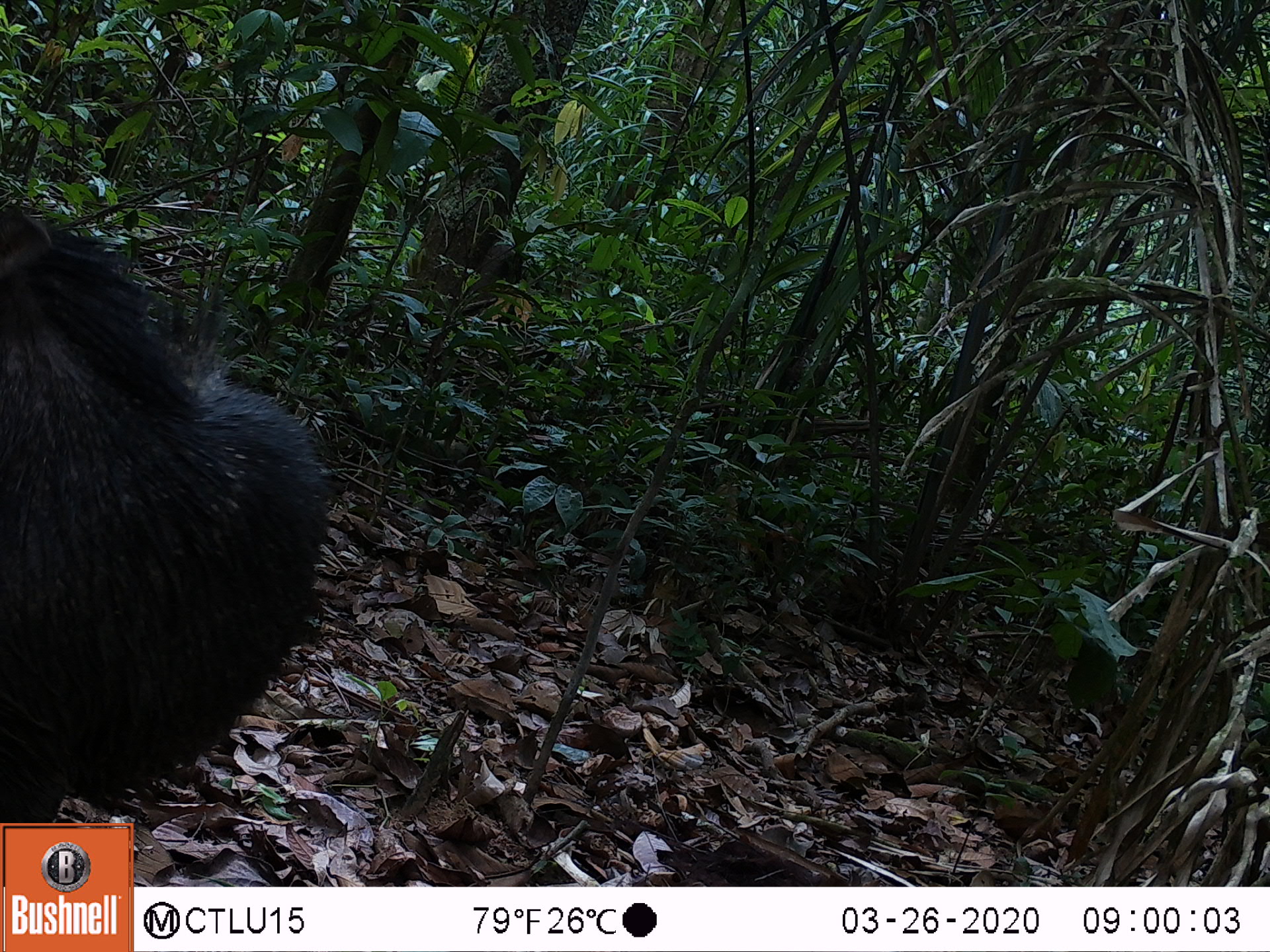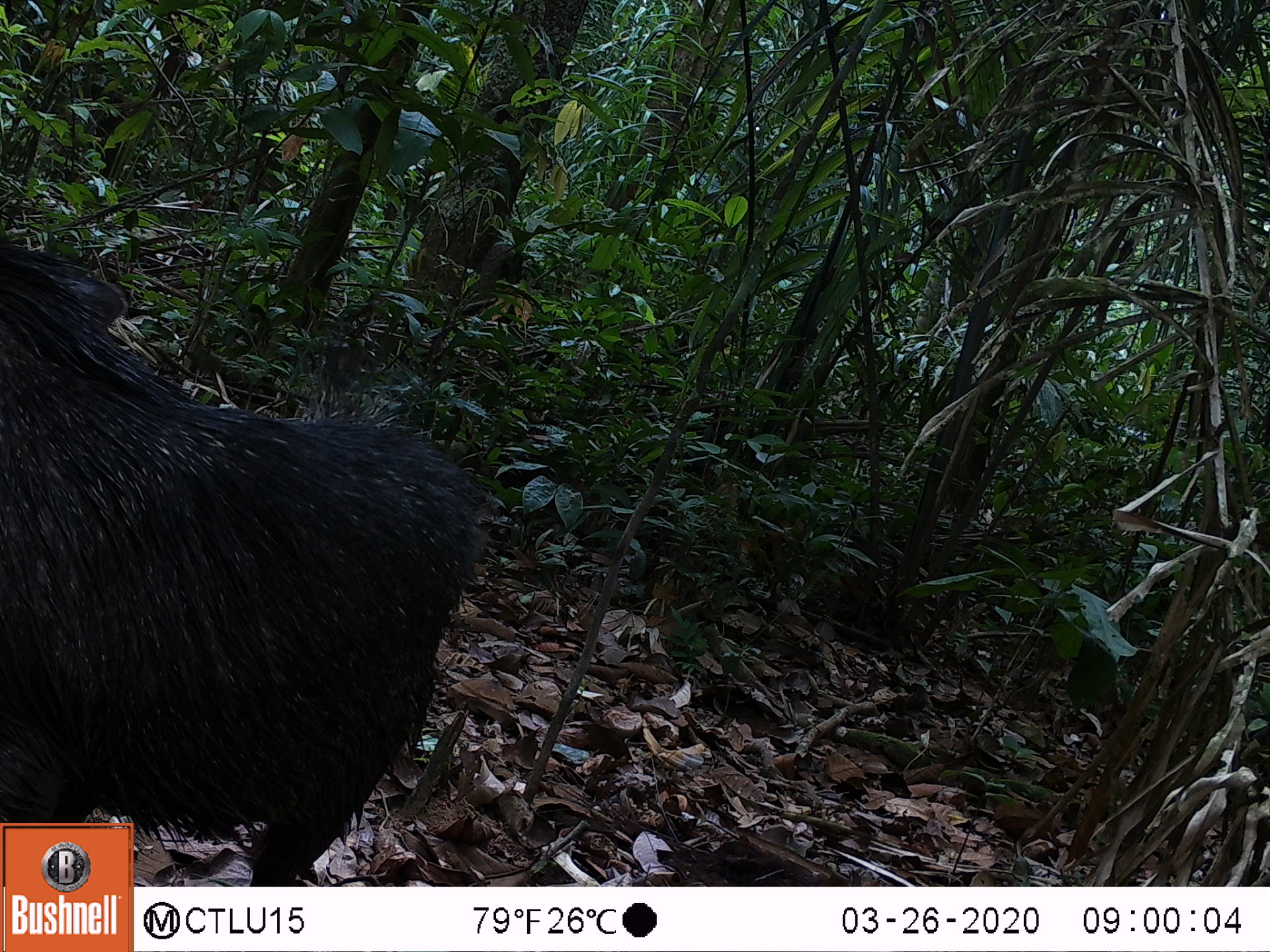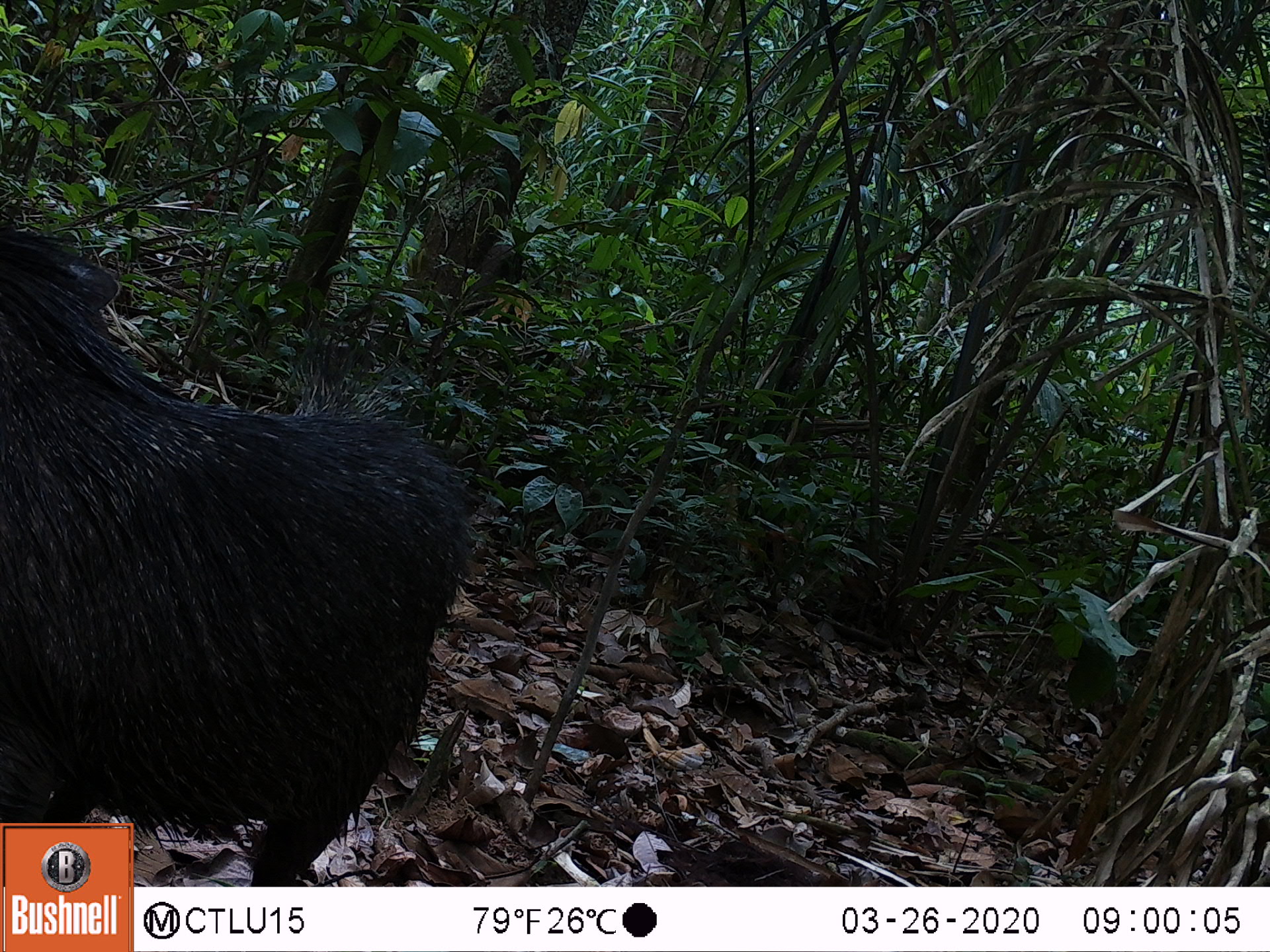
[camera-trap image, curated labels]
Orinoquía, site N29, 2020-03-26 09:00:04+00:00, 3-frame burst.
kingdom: Animalia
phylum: Chordata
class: Mammalia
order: Artiodactyla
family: Tayassuidae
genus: Pecari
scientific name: Pecari tajacu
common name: collared peccary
Collared peccary (Pecari tajacu).